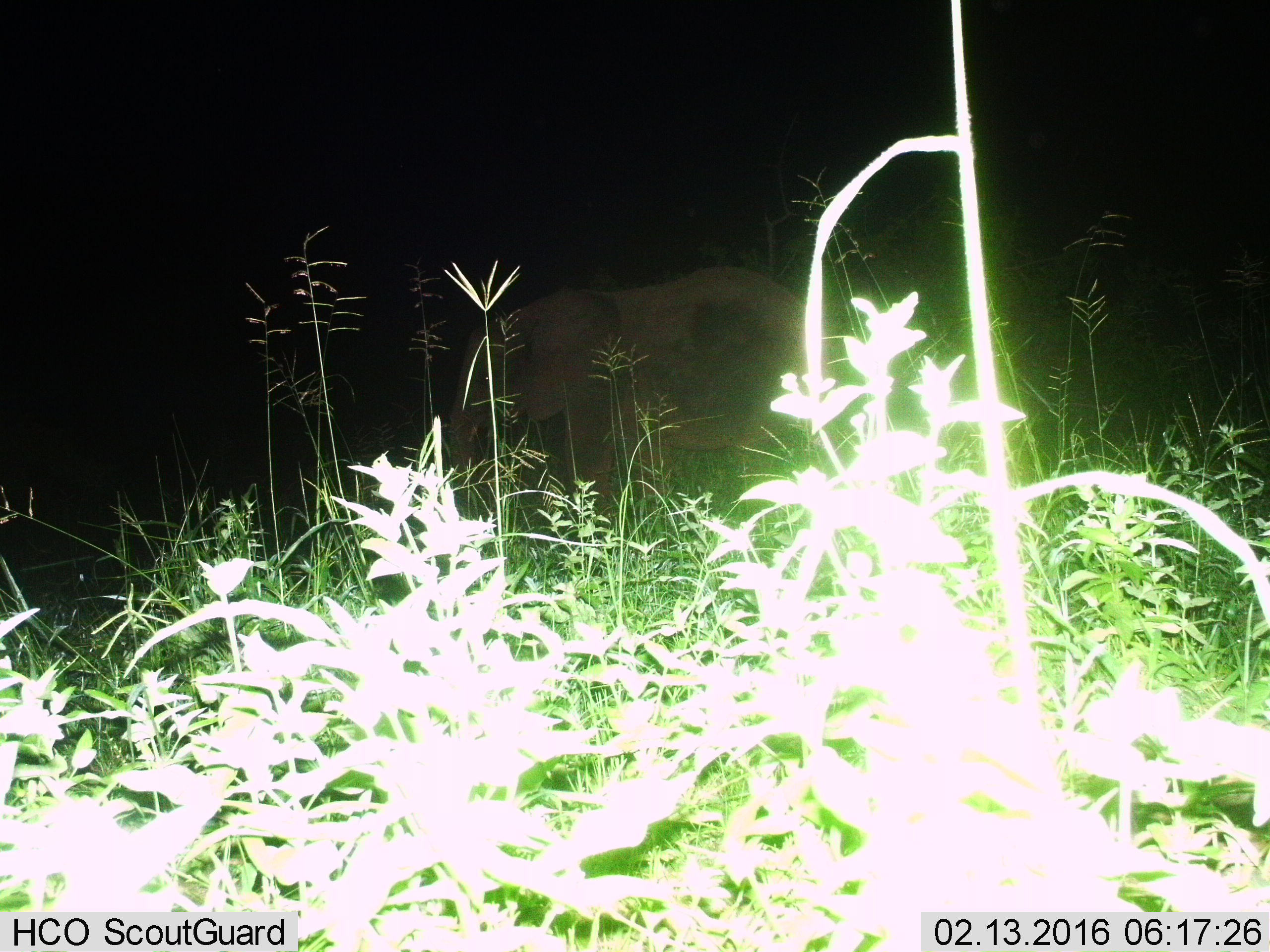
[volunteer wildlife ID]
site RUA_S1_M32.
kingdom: Animalia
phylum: Chordata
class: Mammalia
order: Proboscidea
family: Elephantidae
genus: Loxodonta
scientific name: Loxodonta africana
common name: african bush elephant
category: elephant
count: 1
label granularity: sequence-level